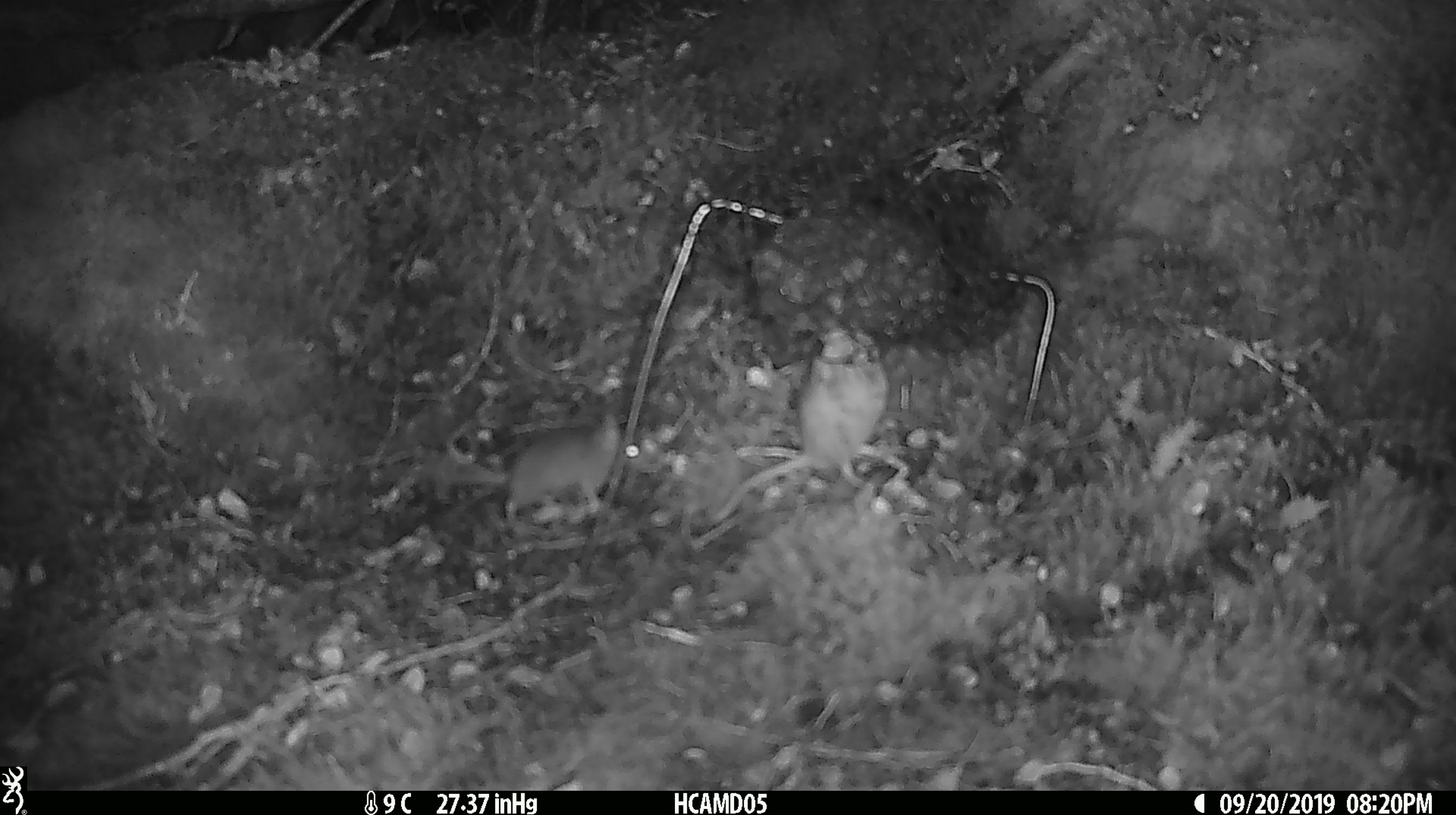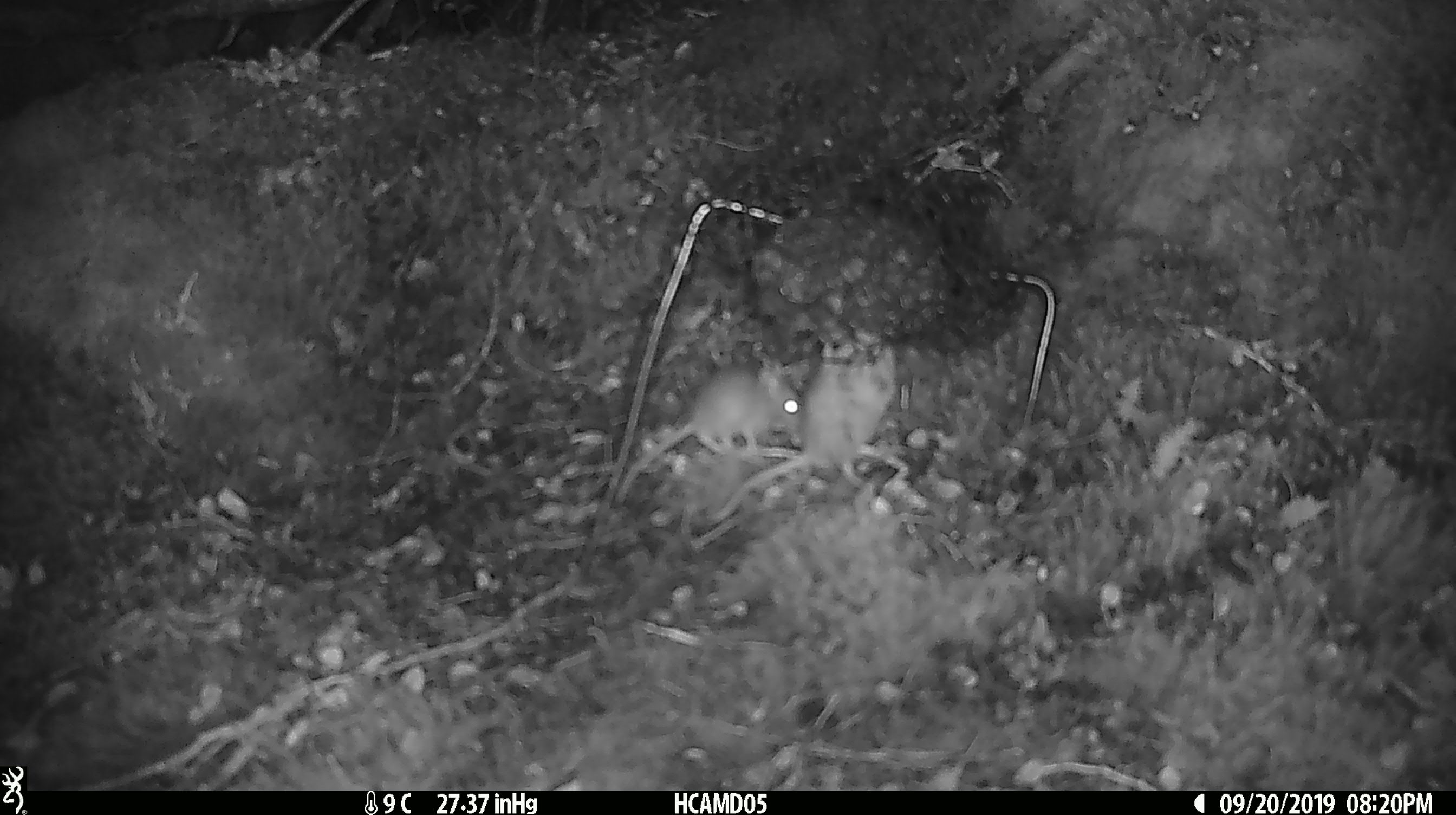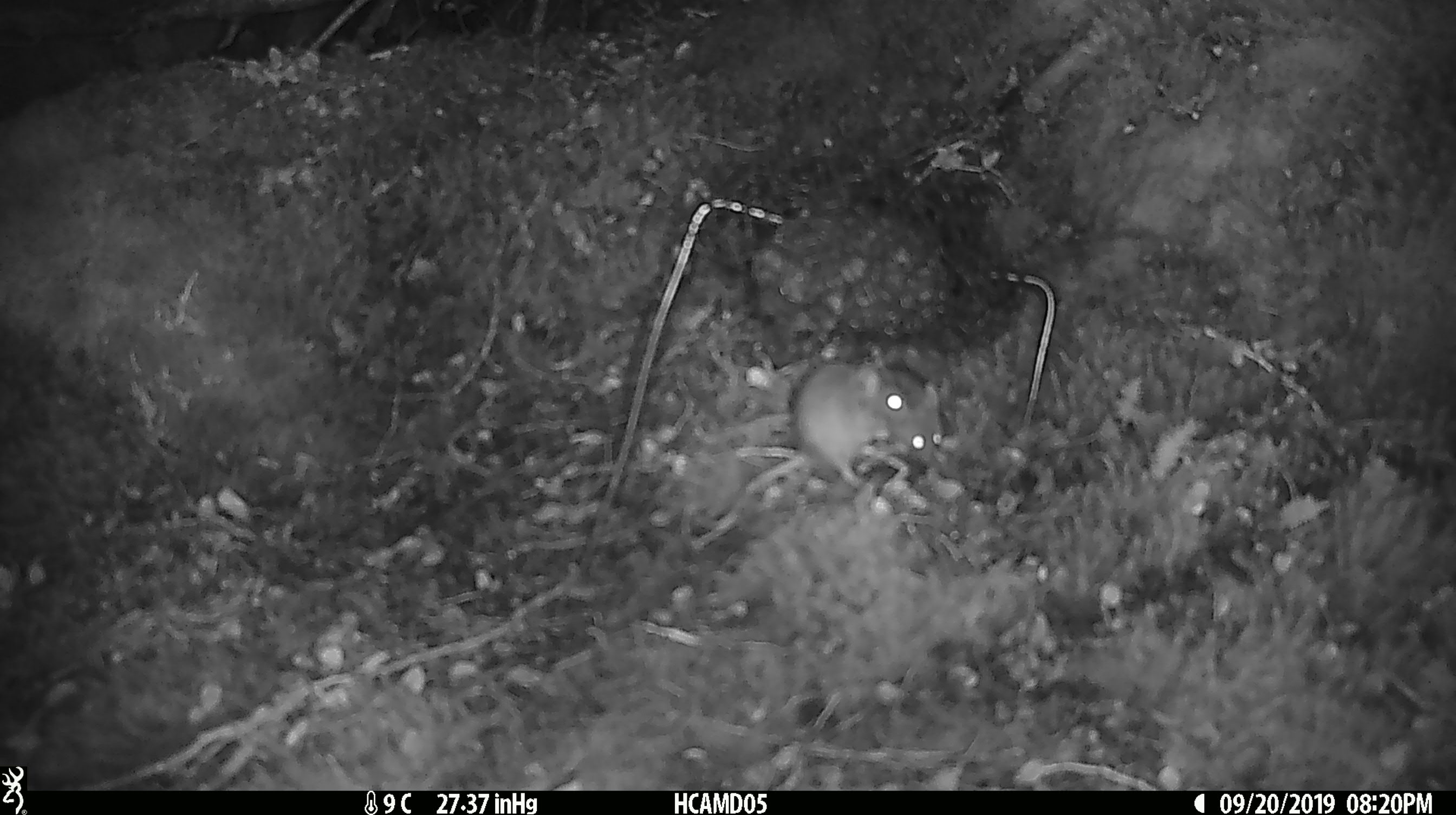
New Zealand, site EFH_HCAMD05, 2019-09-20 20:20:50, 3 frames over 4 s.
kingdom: Animalia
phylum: Chordata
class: Mammalia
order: Rodentia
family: Muridae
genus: Mus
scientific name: Mus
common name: mouse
Mouse (Mus).